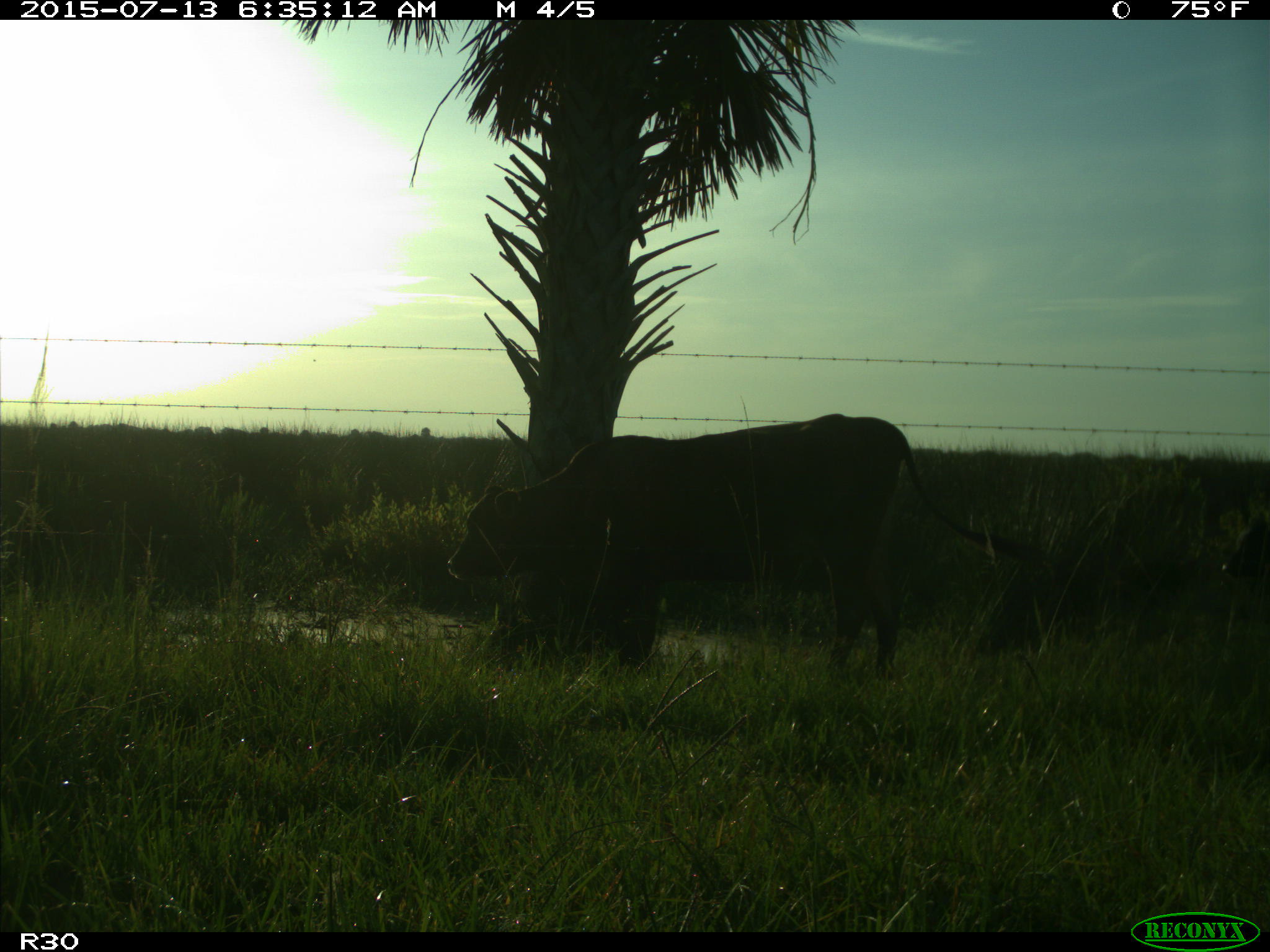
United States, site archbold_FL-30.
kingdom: Animalia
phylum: Chordata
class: Mammalia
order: Artiodactyla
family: Bovidae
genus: Bos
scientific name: Bos taurus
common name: domestic cow